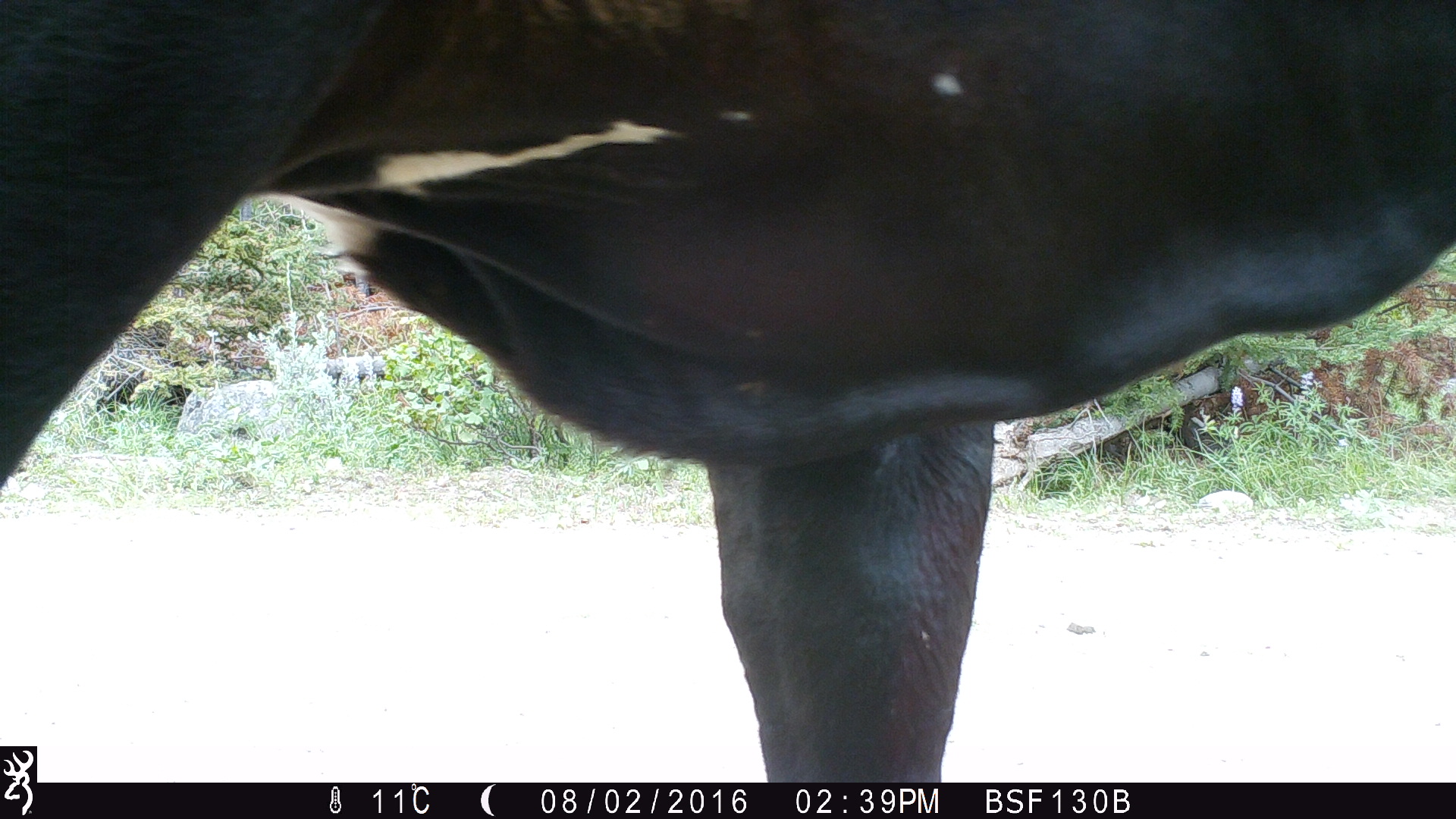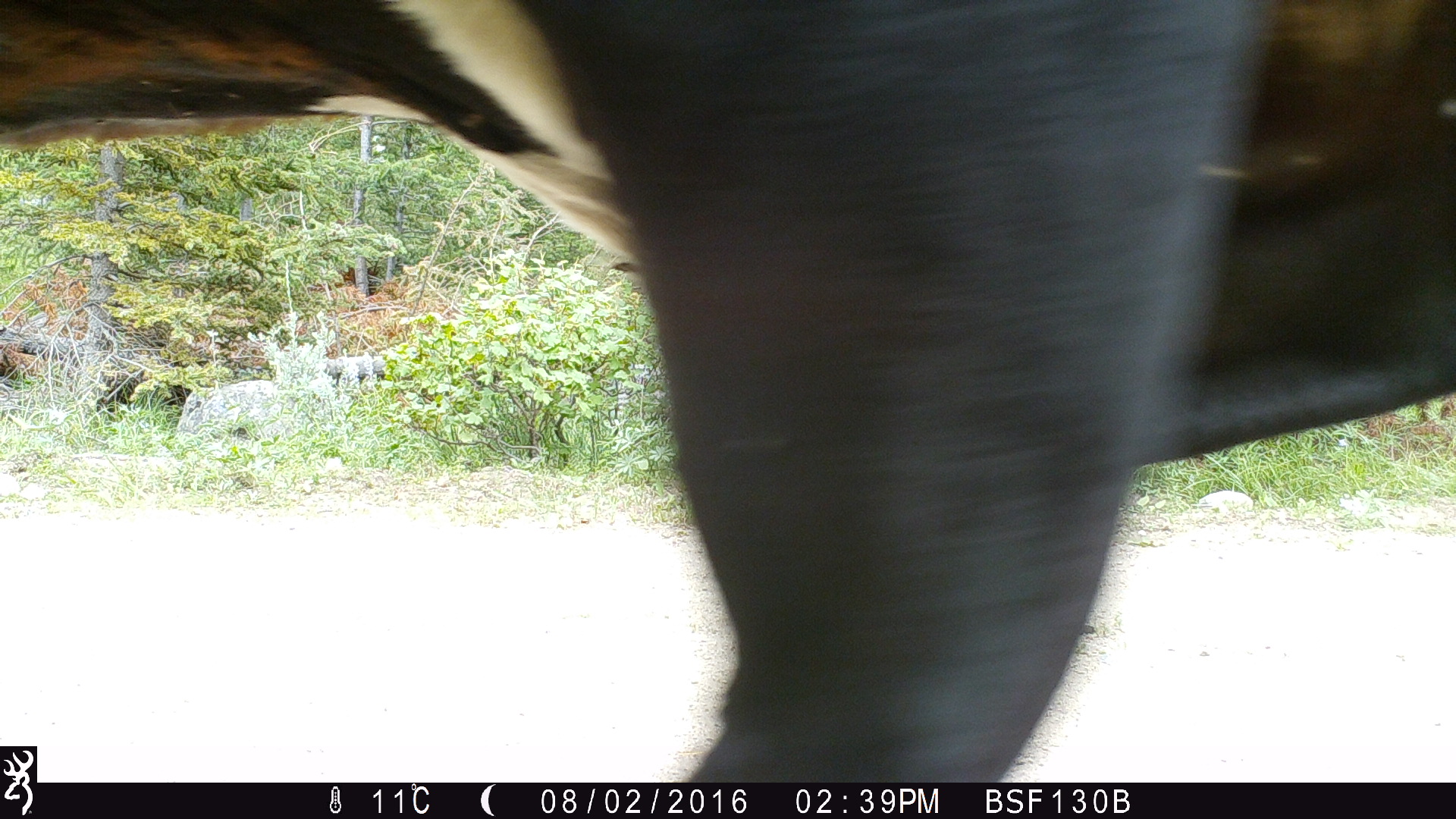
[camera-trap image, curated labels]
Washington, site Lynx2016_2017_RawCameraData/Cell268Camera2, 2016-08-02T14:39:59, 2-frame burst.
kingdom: Animalia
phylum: Chordata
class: Mammalia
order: Artiodactyla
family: Bovidae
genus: Bos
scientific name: Bos taurus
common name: domestic cattle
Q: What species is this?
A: Domestic cattle (Bos taurus).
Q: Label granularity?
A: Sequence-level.